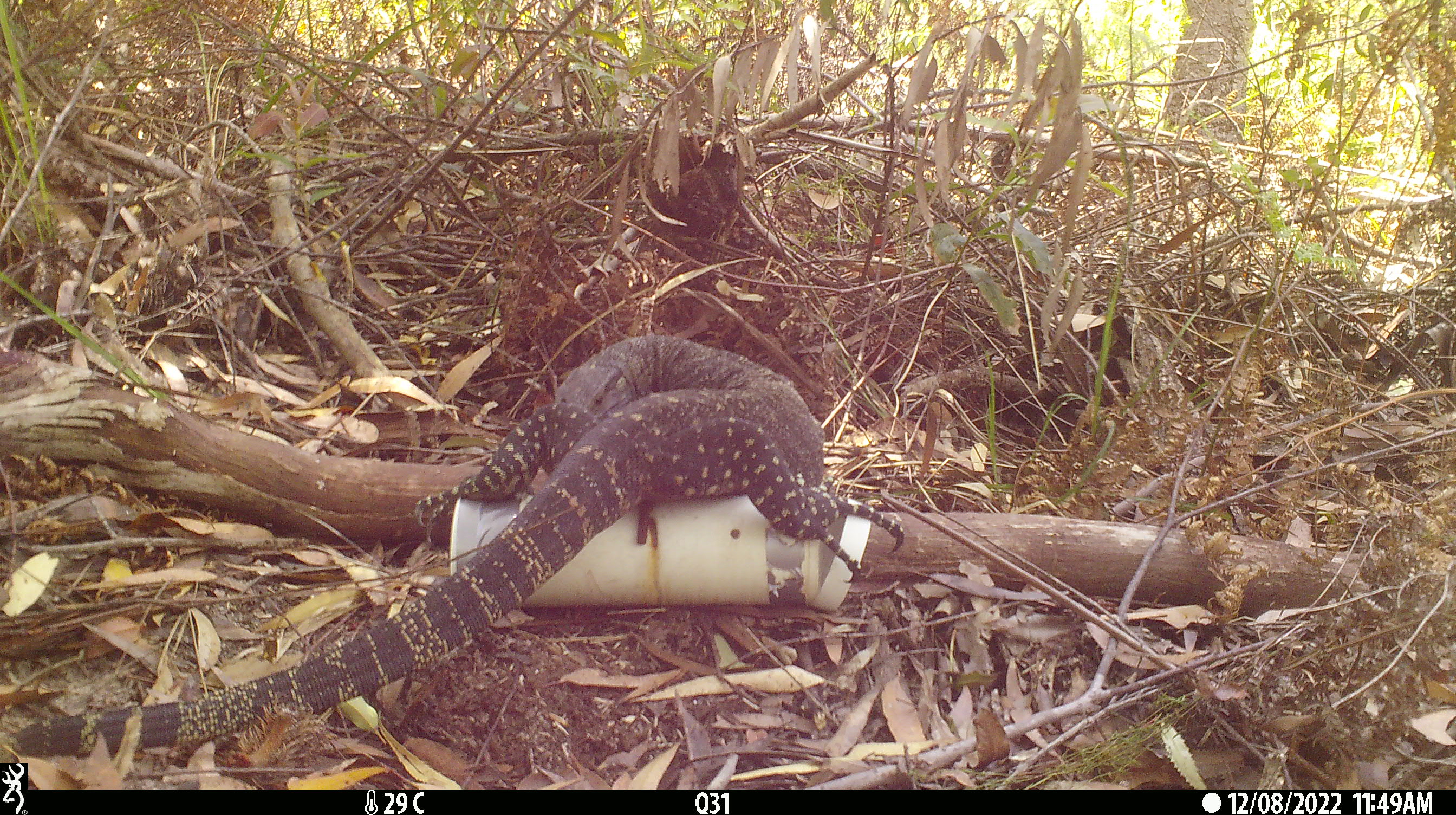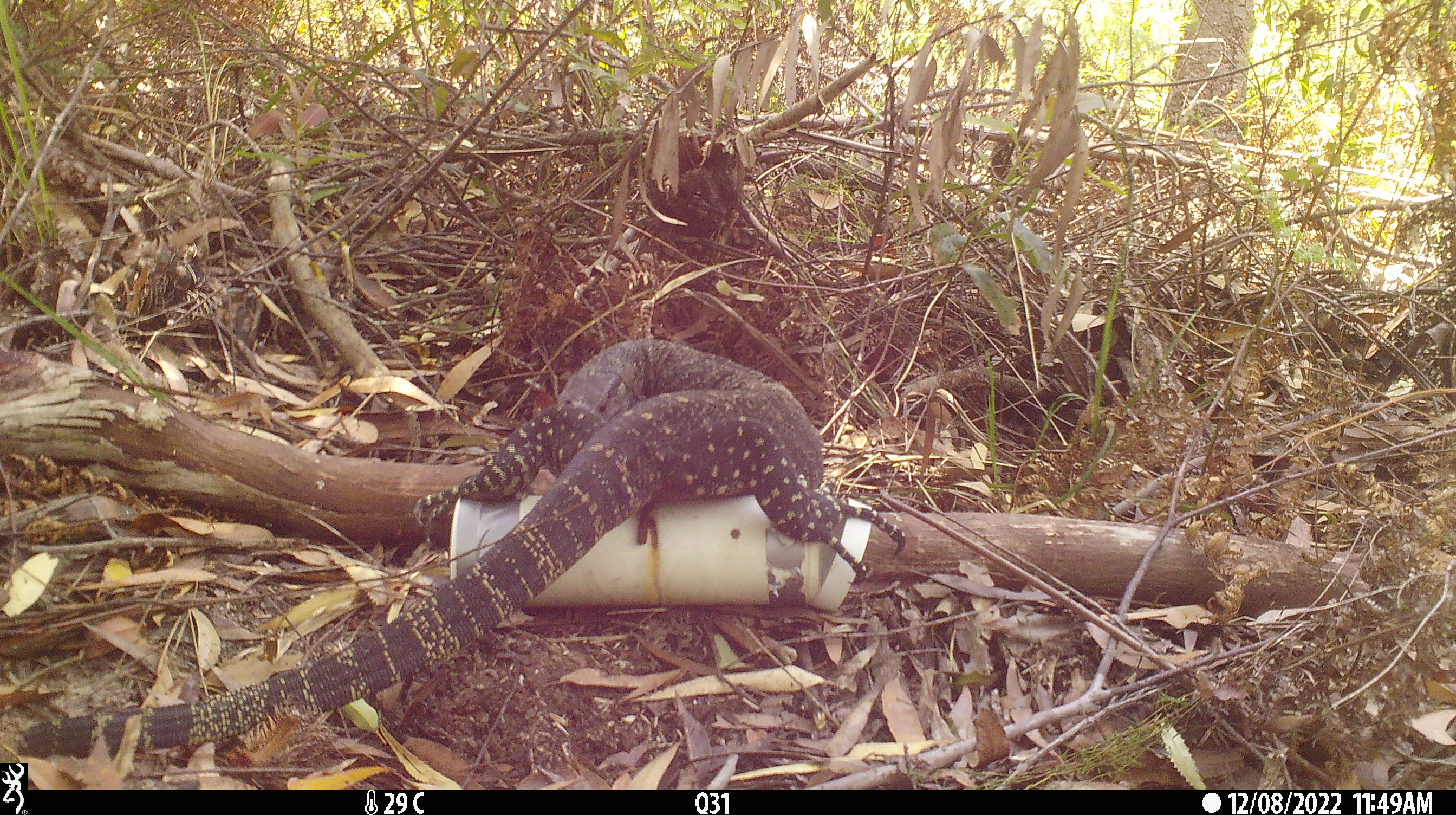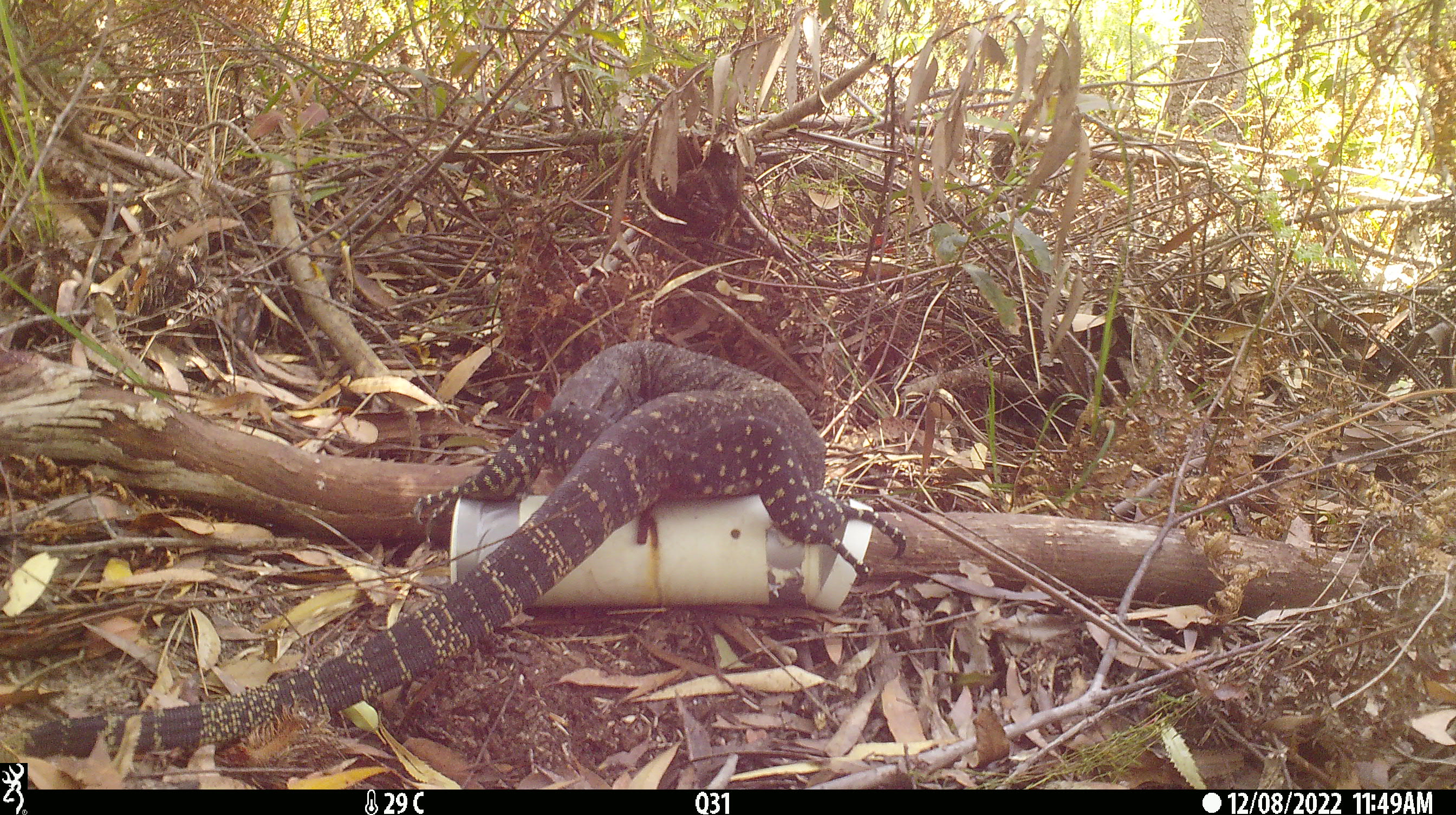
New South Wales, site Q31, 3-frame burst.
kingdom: Animalia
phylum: Chordata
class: Reptilia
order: Squamata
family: Varanidae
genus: Varanus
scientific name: Varanus varius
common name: lace monitor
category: goanna